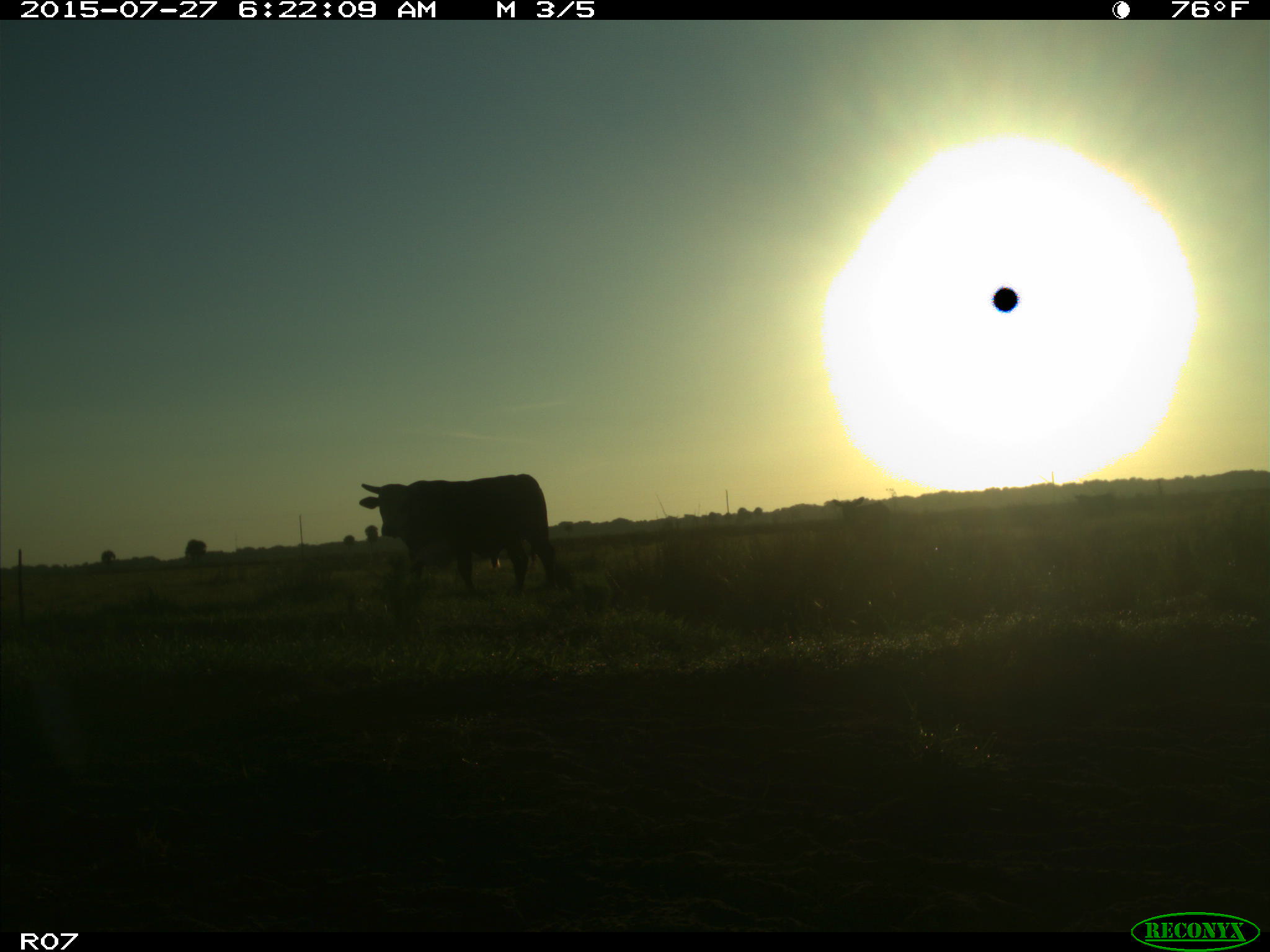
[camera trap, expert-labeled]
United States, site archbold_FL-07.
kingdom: Animalia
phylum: Chordata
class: Mammalia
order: Artiodactyla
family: Bovidae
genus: Bos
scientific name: Bos taurus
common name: domestic cow